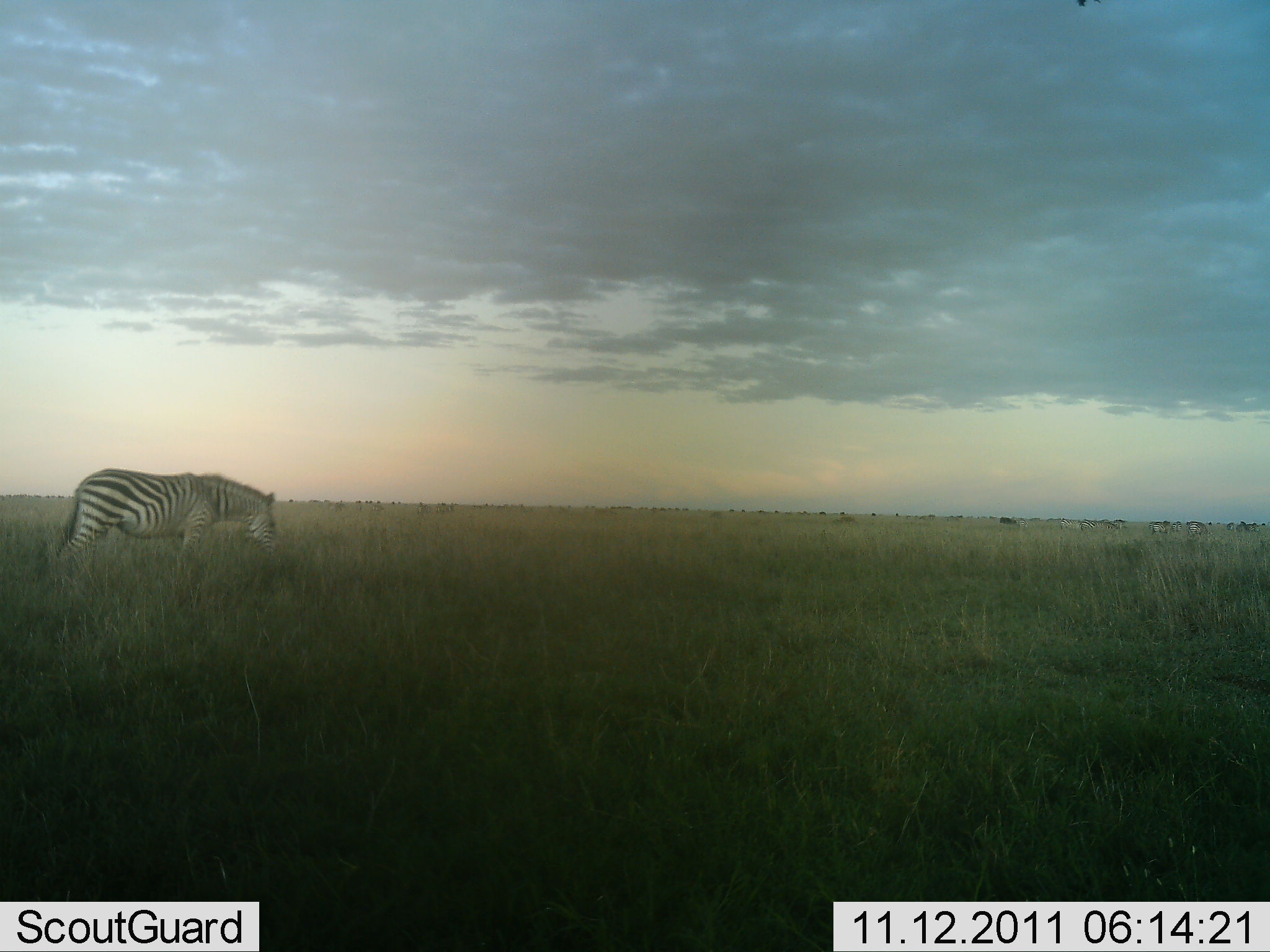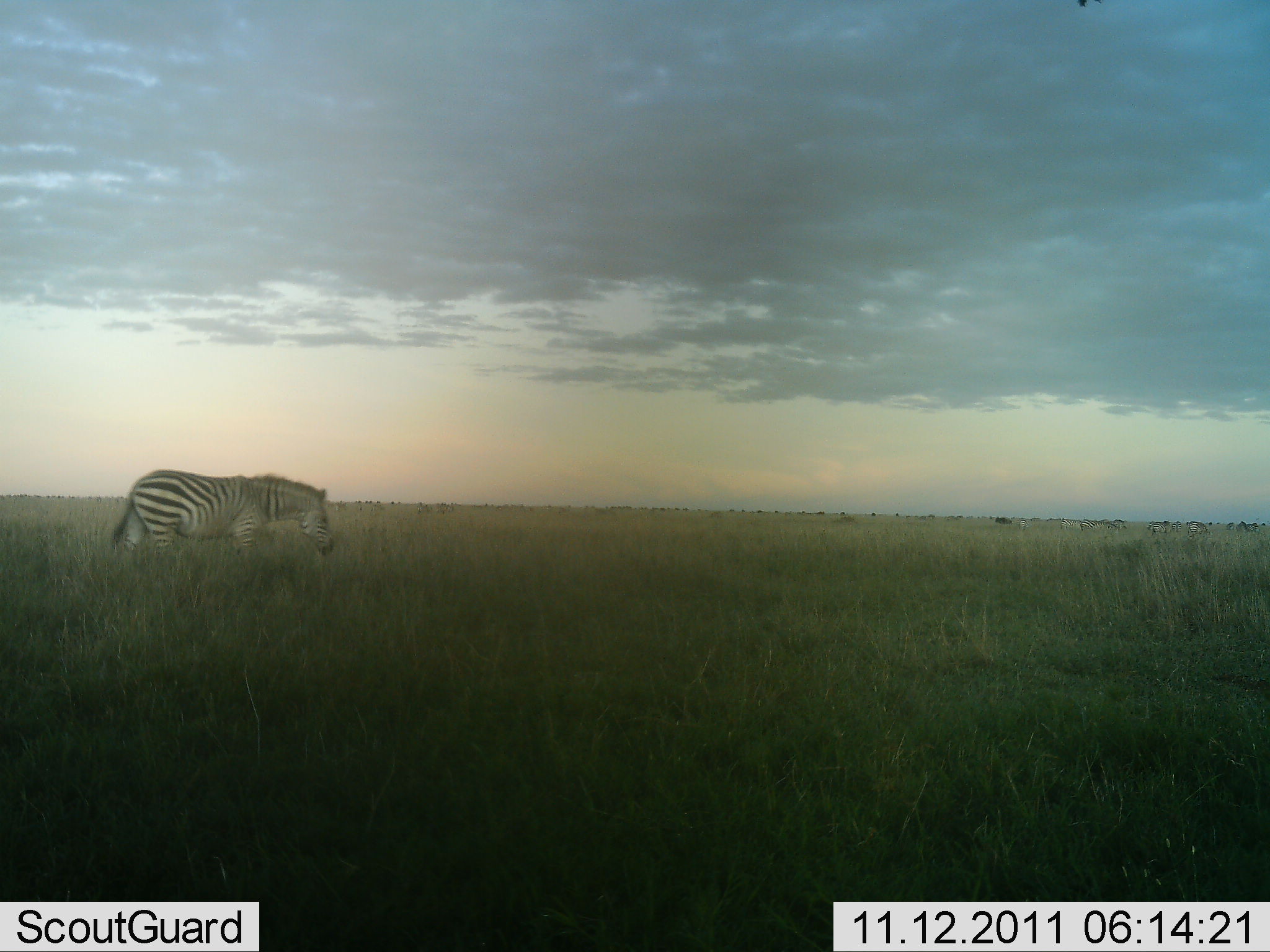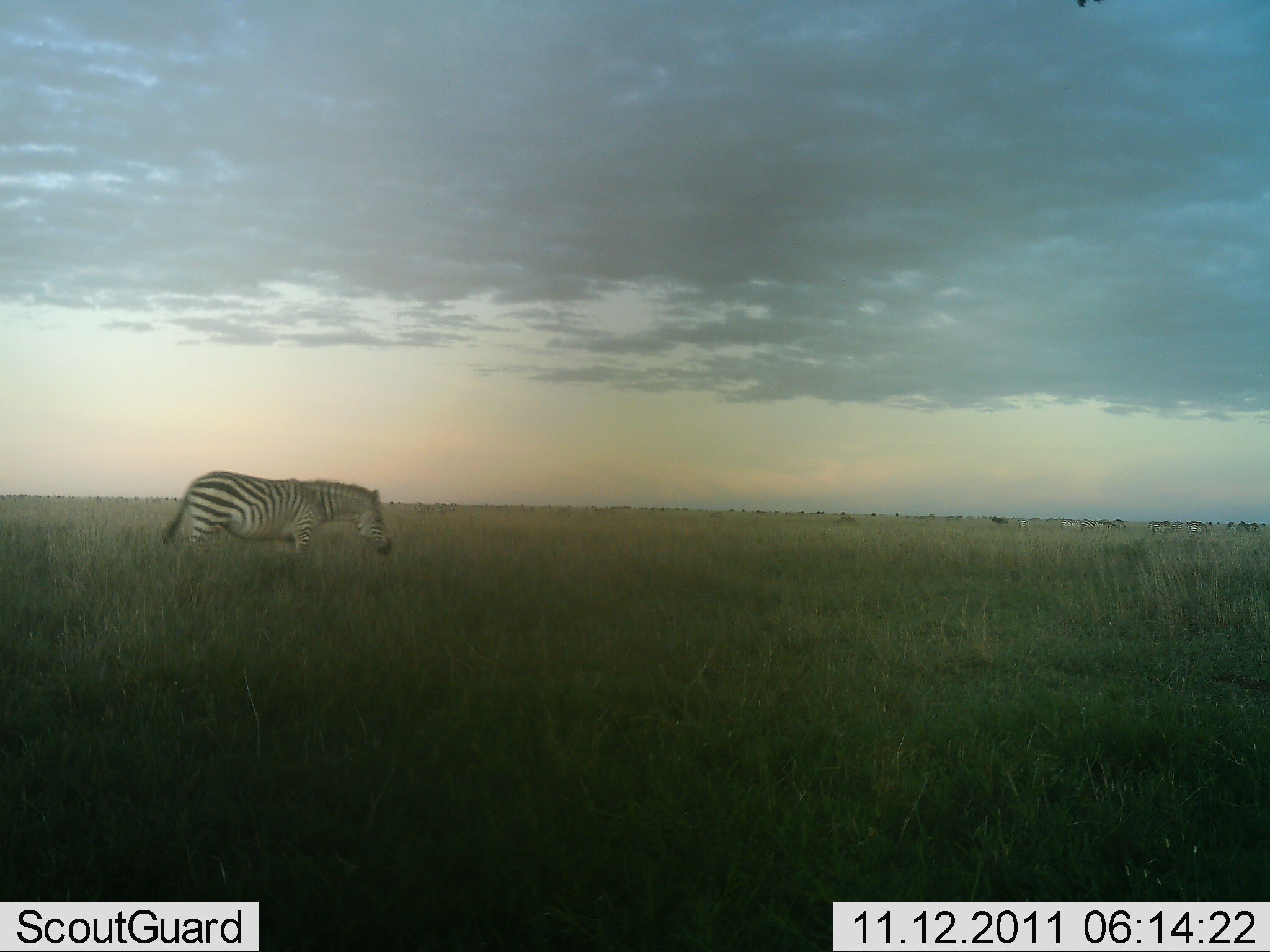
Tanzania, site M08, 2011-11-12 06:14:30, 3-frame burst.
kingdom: Animalia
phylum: Chordata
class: Mammalia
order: Perissodactyla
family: Equidae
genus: Equus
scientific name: Equus quagga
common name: plains zebra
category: zebra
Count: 1.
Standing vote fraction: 7%.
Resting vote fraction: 0%.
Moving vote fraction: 86%.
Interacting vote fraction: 0%.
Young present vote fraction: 0%.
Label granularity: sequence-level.